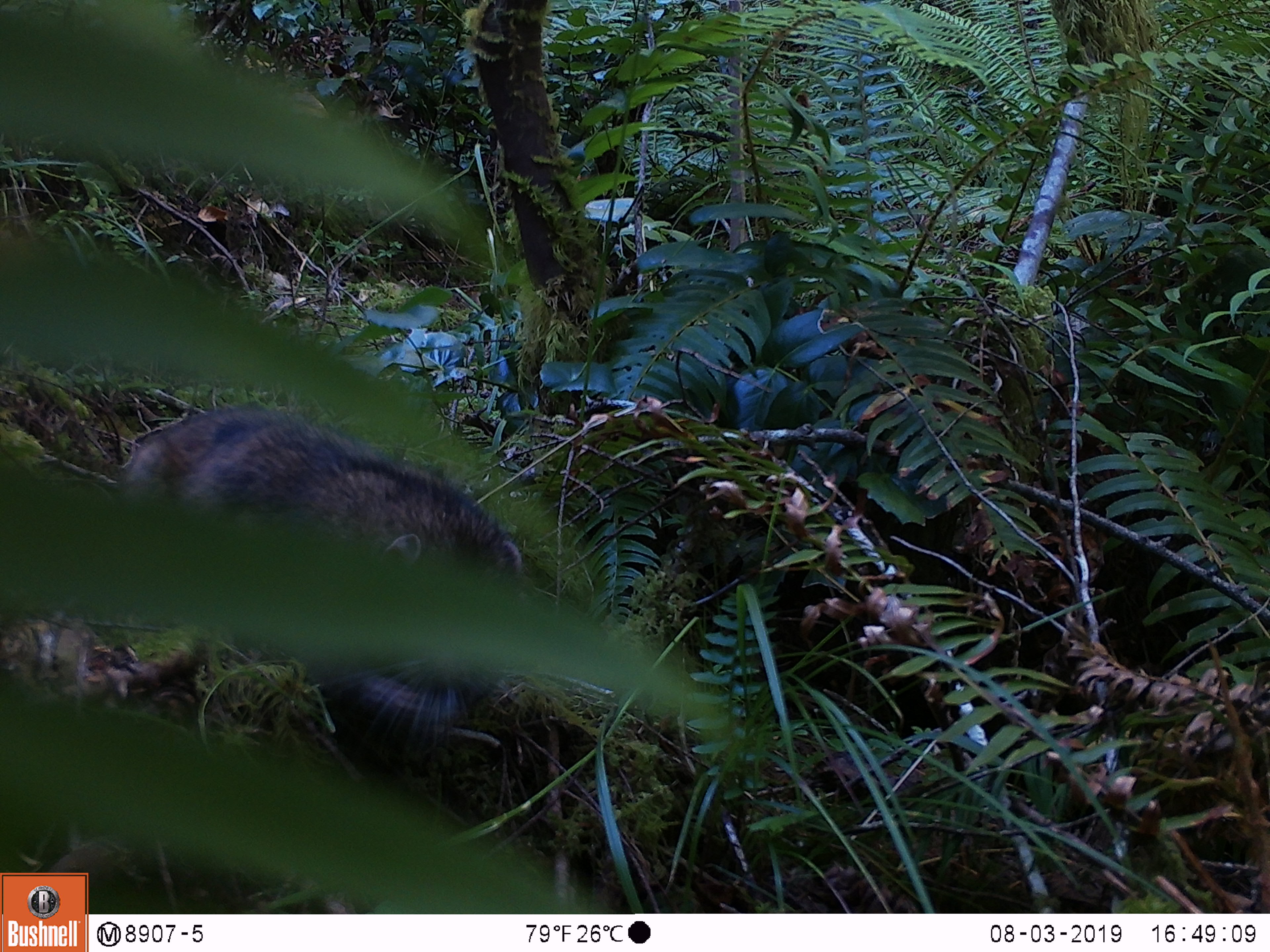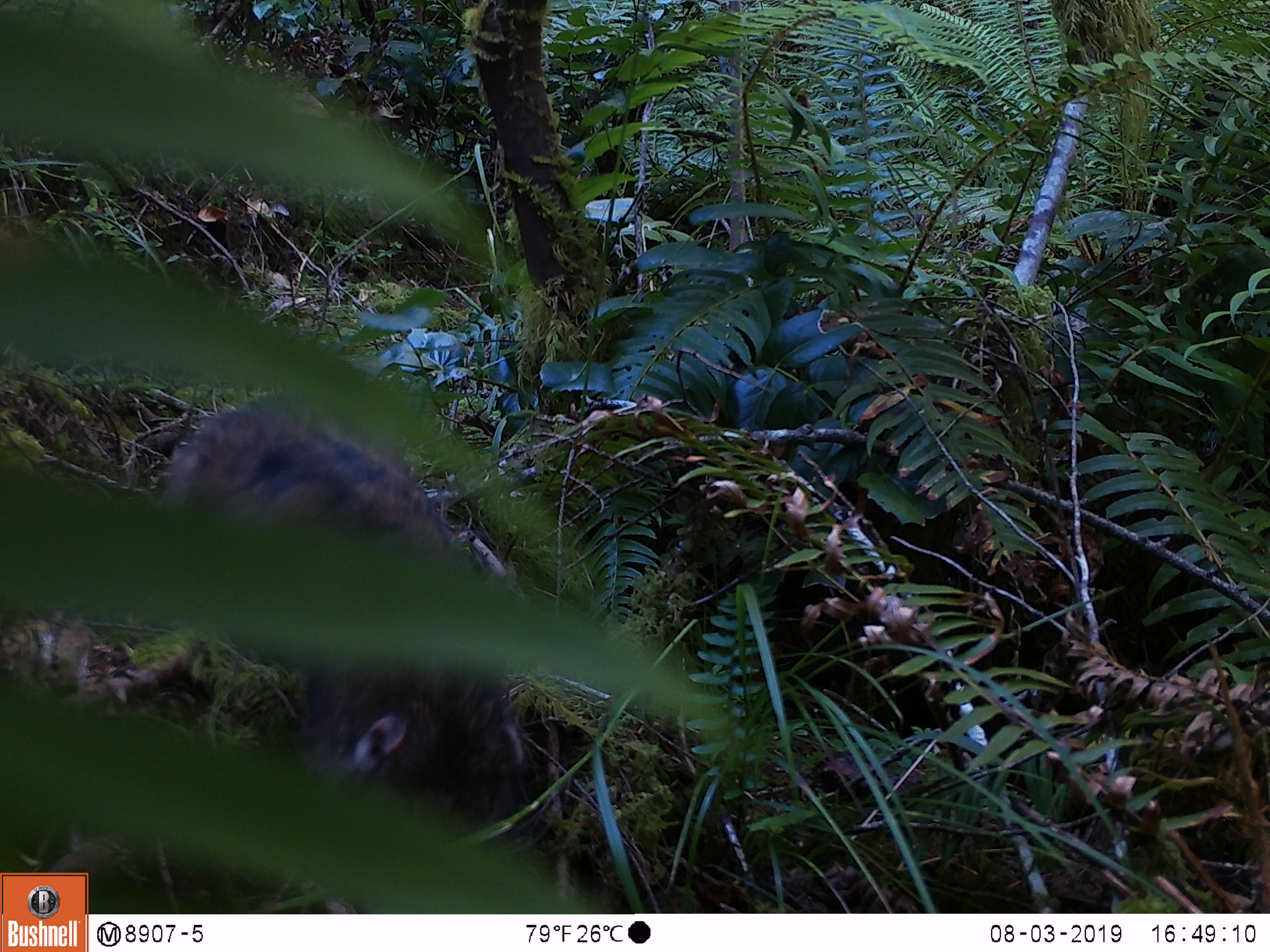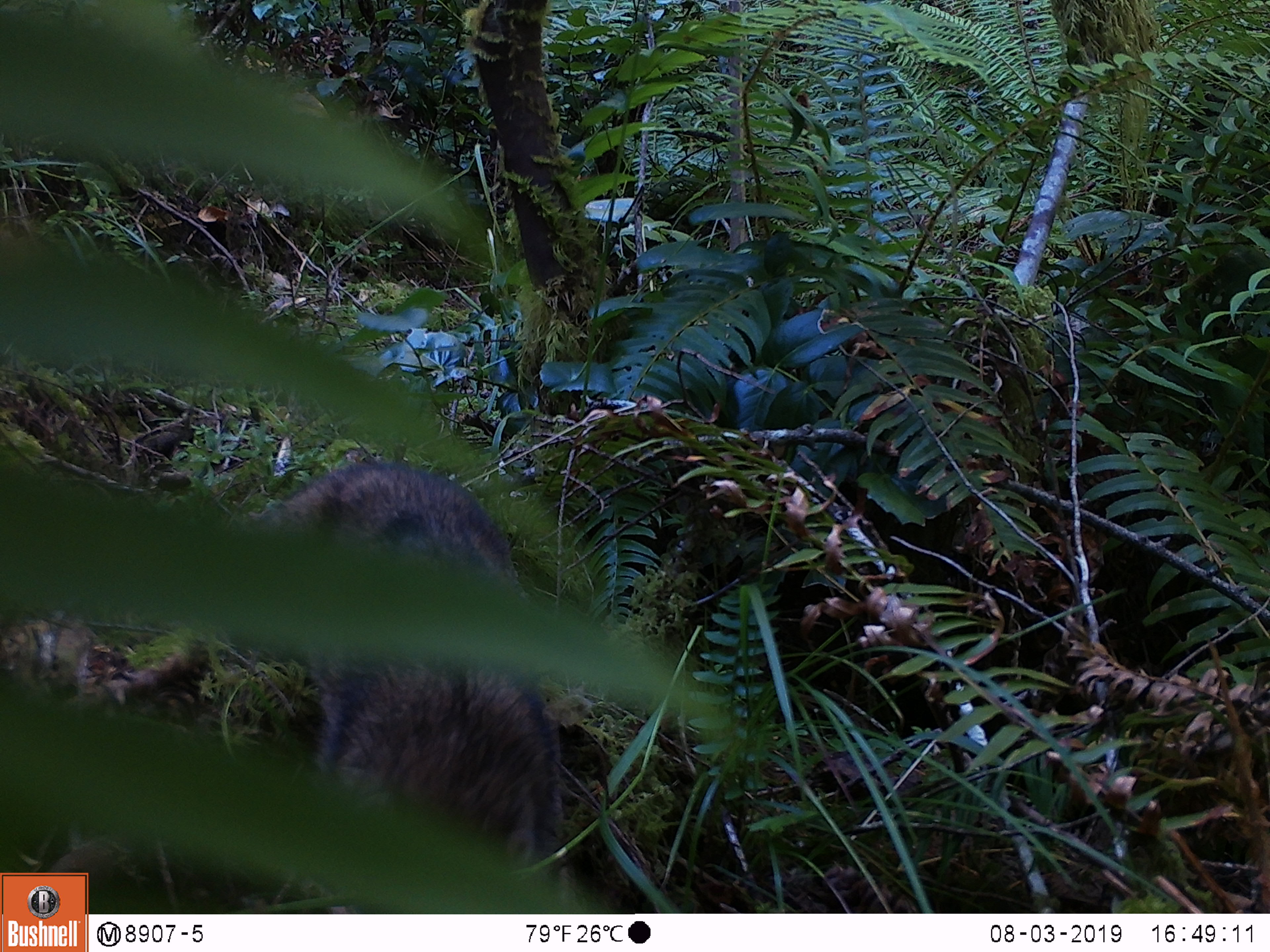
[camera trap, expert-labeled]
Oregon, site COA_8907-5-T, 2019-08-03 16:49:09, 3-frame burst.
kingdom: Animalia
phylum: Chordata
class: Mammalia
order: Rodentia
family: Aplodontiidae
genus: Aplodontia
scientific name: Aplodontia rufa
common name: mountain beaver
Mountain beaver (Aplodontia rufa).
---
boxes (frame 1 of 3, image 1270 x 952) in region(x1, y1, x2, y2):
mountain beaver: region(112, 398, 533, 725)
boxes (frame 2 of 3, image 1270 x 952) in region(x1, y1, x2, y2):
mountain beaver: region(173, 394, 533, 845)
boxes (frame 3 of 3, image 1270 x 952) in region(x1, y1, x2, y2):
mountain beaver: region(253, 461, 569, 881)